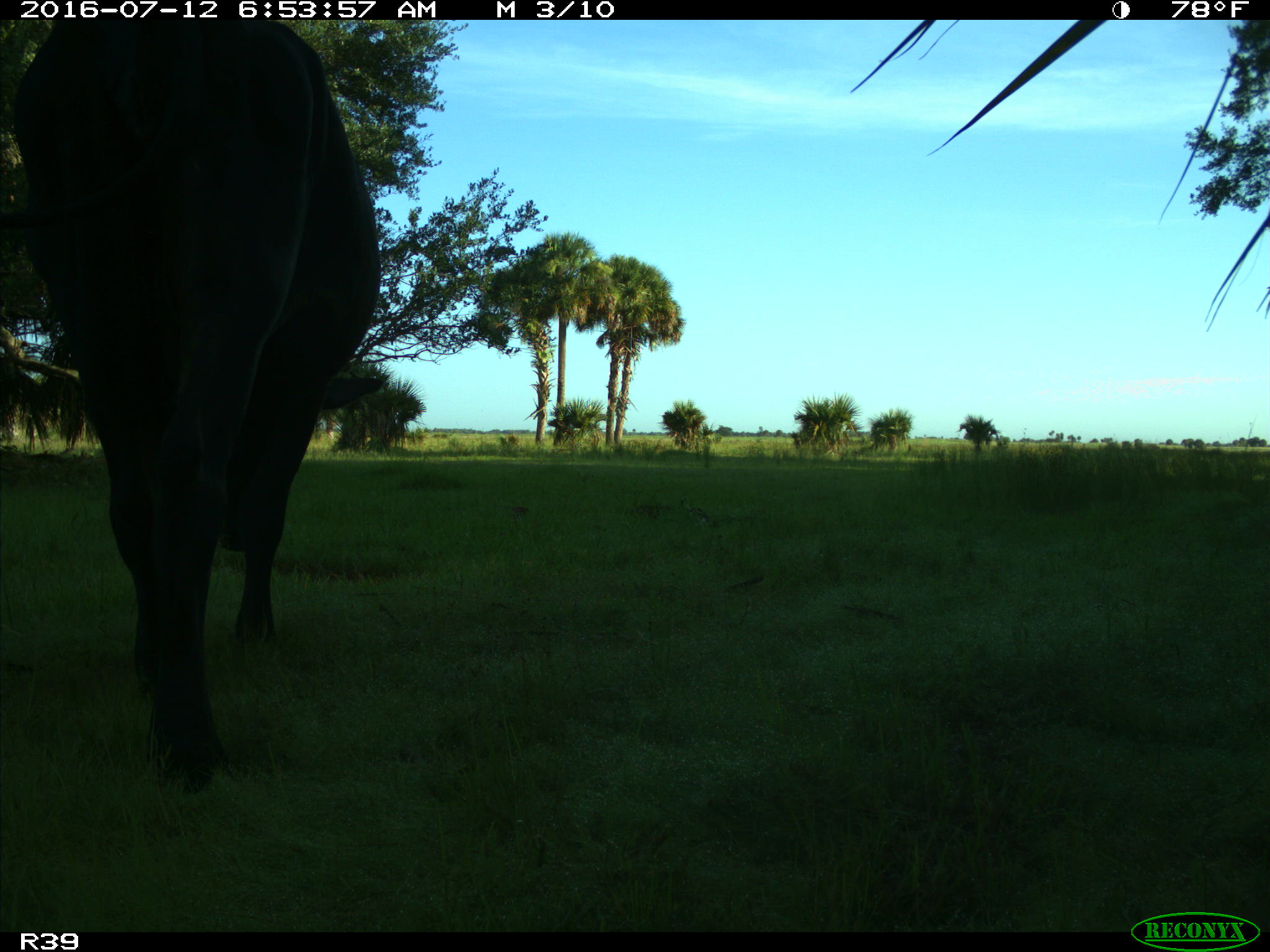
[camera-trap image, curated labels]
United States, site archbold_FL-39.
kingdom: Animalia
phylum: Chordata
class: Mammalia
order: Artiodactyla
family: Bovidae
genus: Bos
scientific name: Bos taurus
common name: domestic cow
Bos taurus (domestic cow).